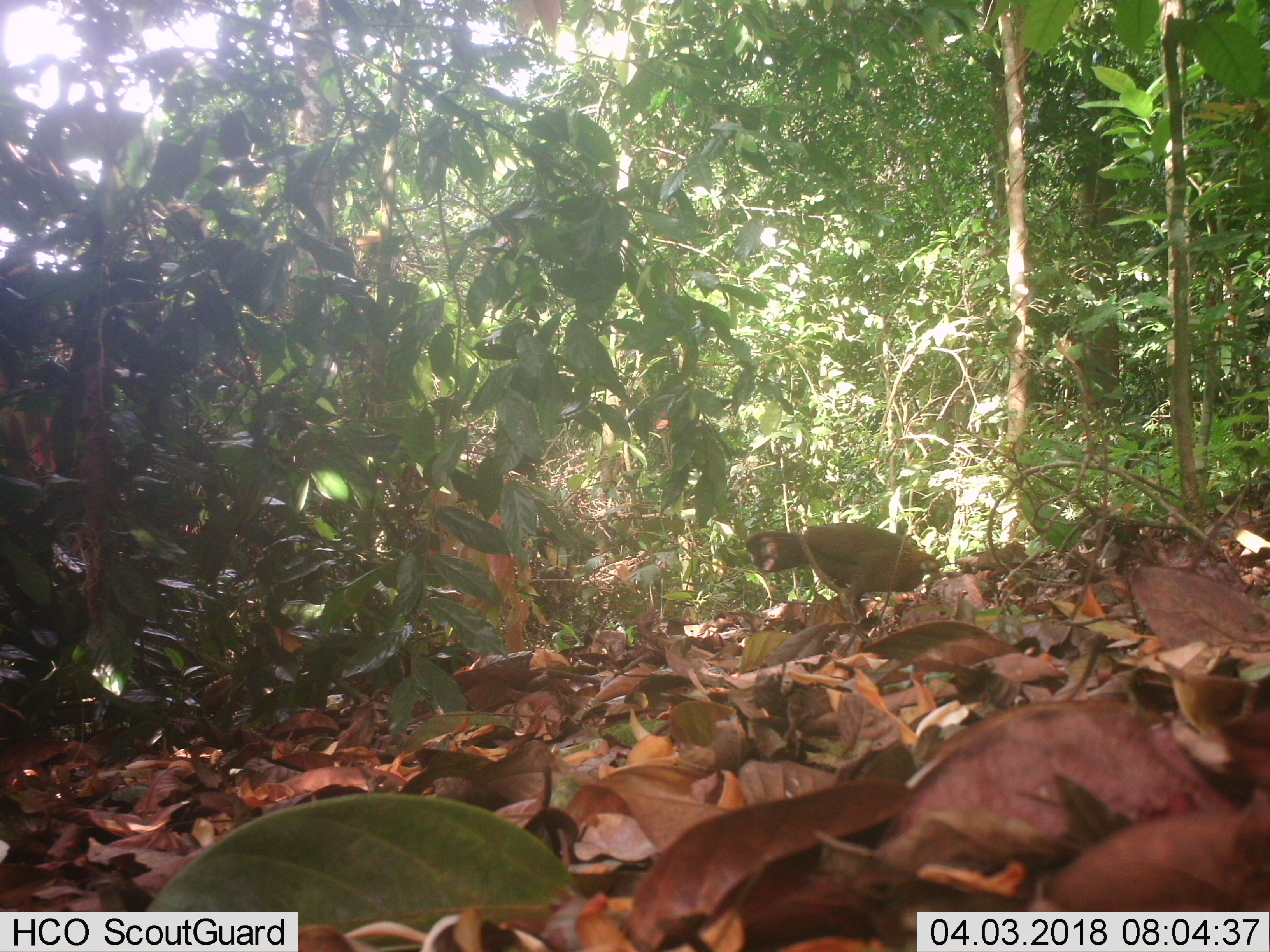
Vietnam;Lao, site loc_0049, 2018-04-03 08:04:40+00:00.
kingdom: Animalia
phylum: Chordata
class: Aves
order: Galliformes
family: Phasianidae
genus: Gallus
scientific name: Gallus gallus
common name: red junglefowl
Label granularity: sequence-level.